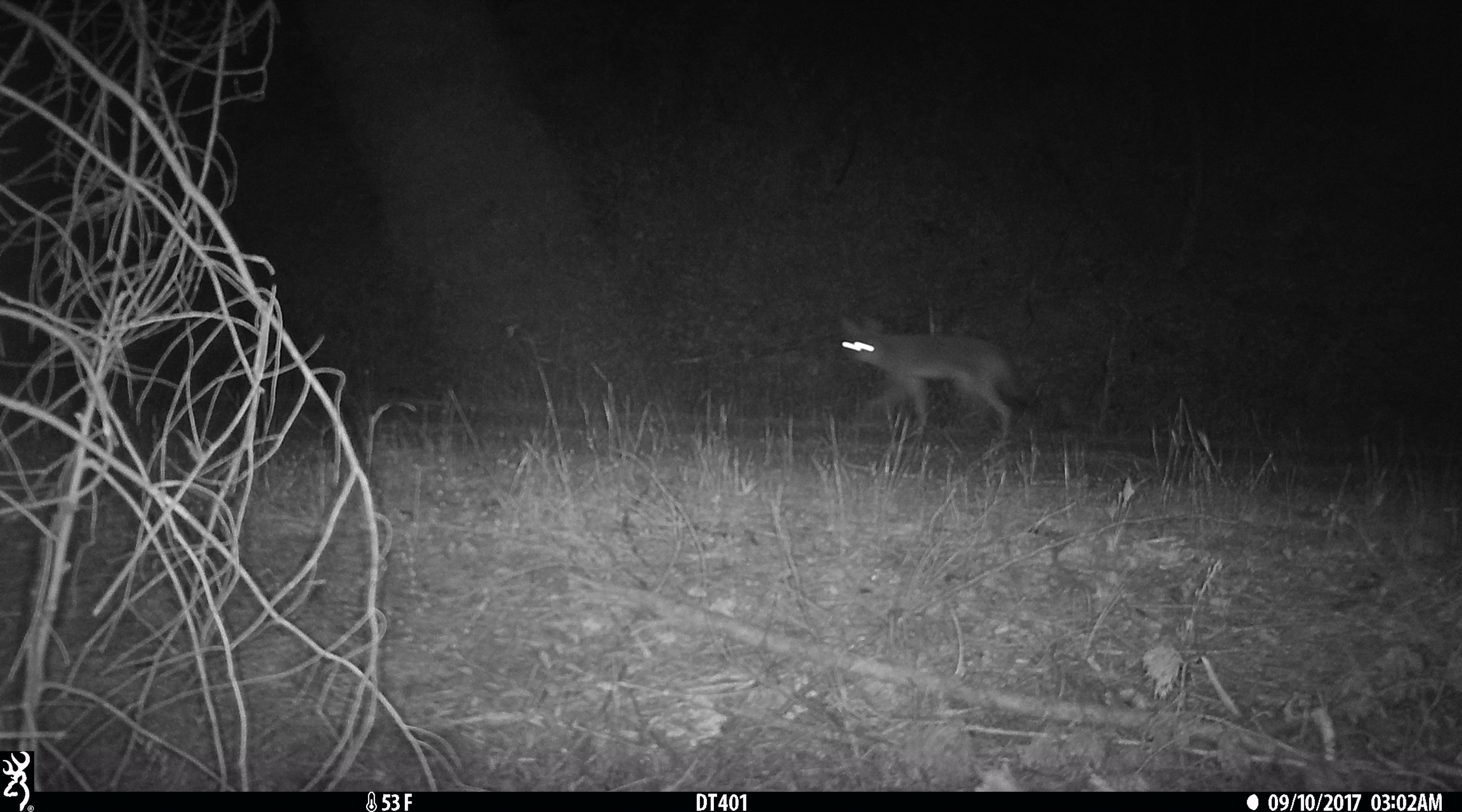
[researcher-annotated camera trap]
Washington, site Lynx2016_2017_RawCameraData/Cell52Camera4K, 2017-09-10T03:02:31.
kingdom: Animalia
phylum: Chordata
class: Mammalia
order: Carnivora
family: Canidae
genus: Canis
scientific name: Canis latrans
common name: coyote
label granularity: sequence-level